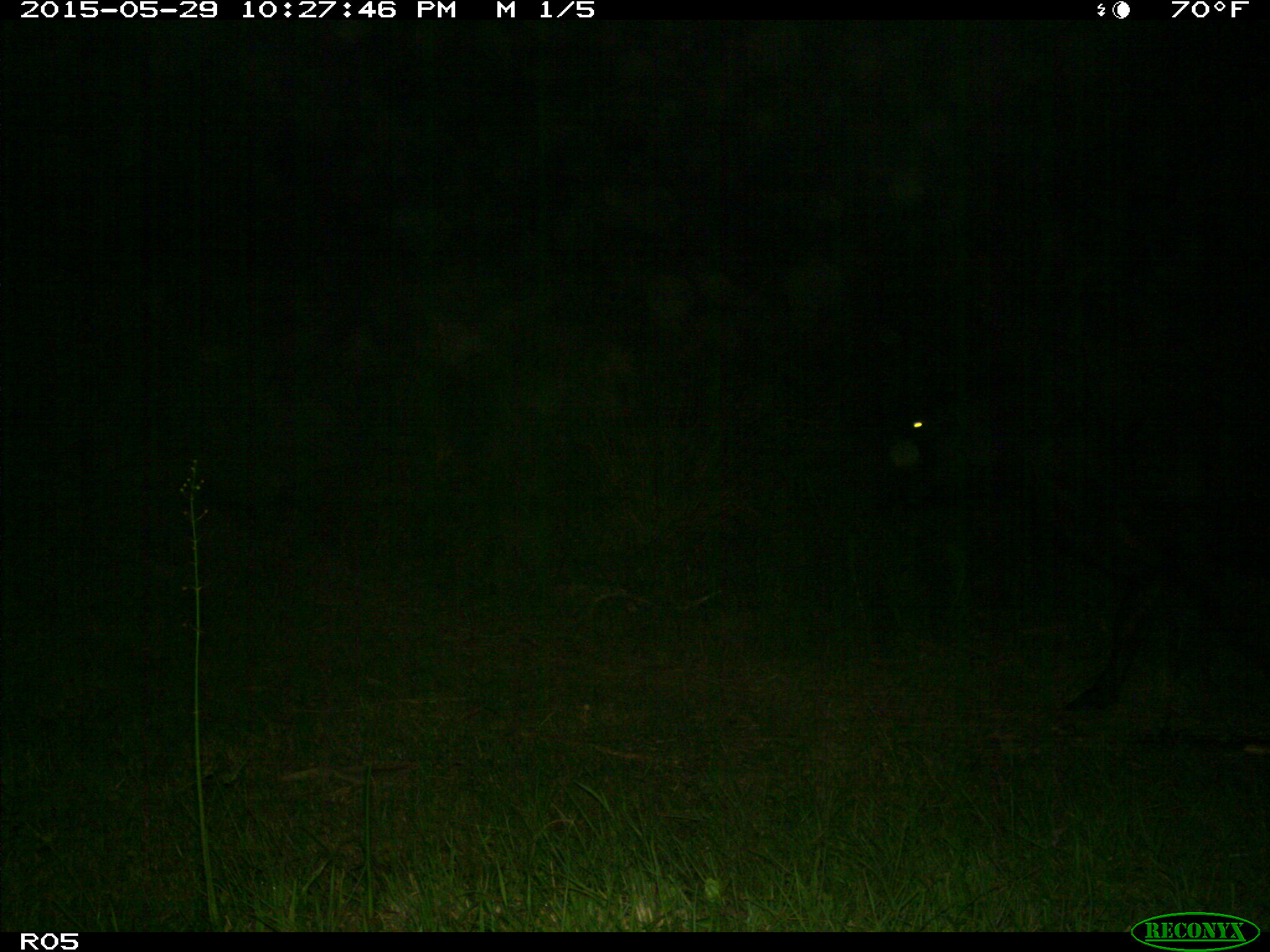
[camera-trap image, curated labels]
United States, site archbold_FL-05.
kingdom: Animalia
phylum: Chordata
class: Mammalia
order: Artiodactyla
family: Bovidae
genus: Bos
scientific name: Bos taurus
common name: domestic cow